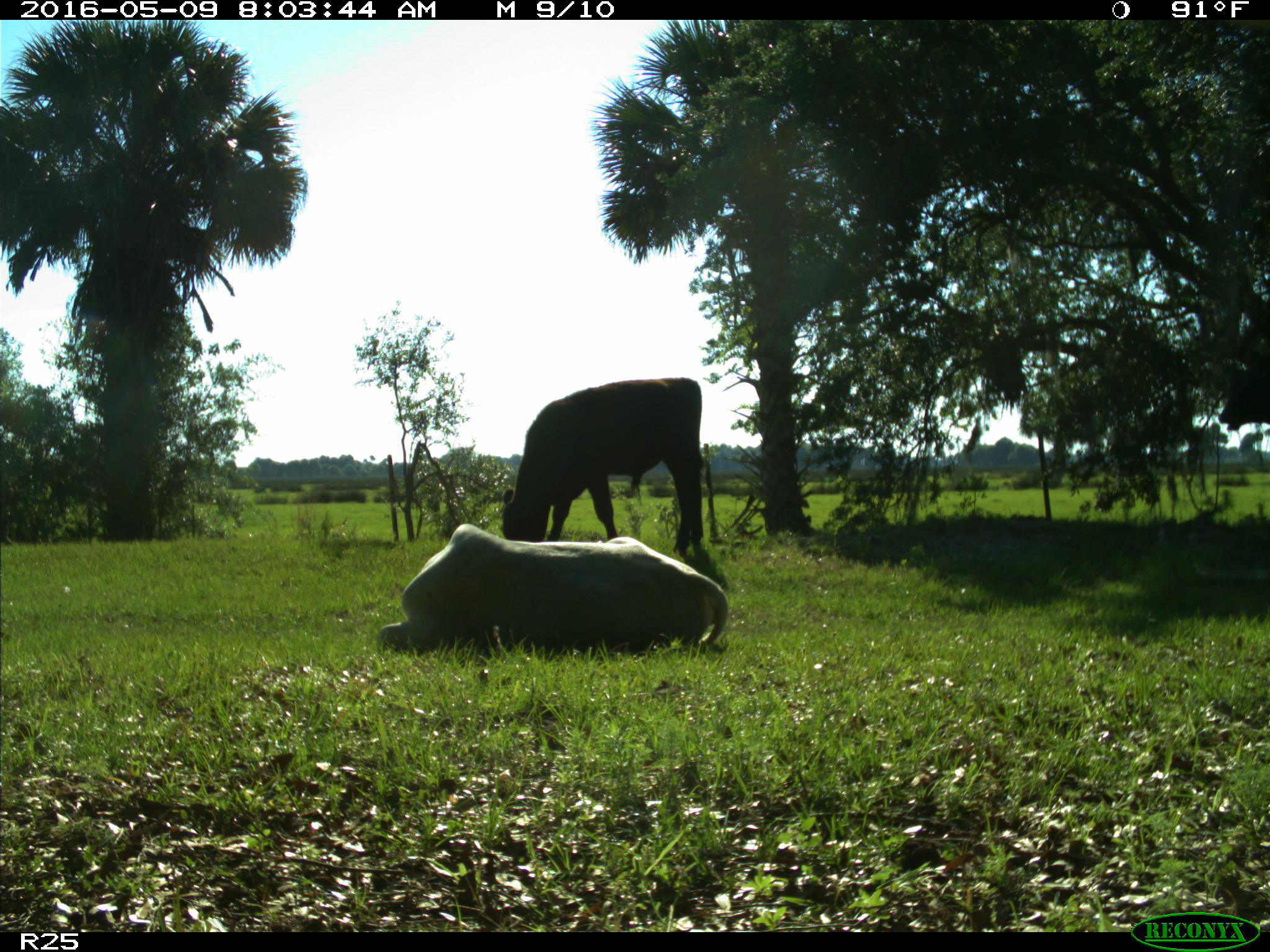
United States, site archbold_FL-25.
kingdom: Animalia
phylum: Chordata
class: Mammalia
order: Artiodactyla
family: Bovidae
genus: Bos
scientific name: Bos taurus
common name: domestic cow